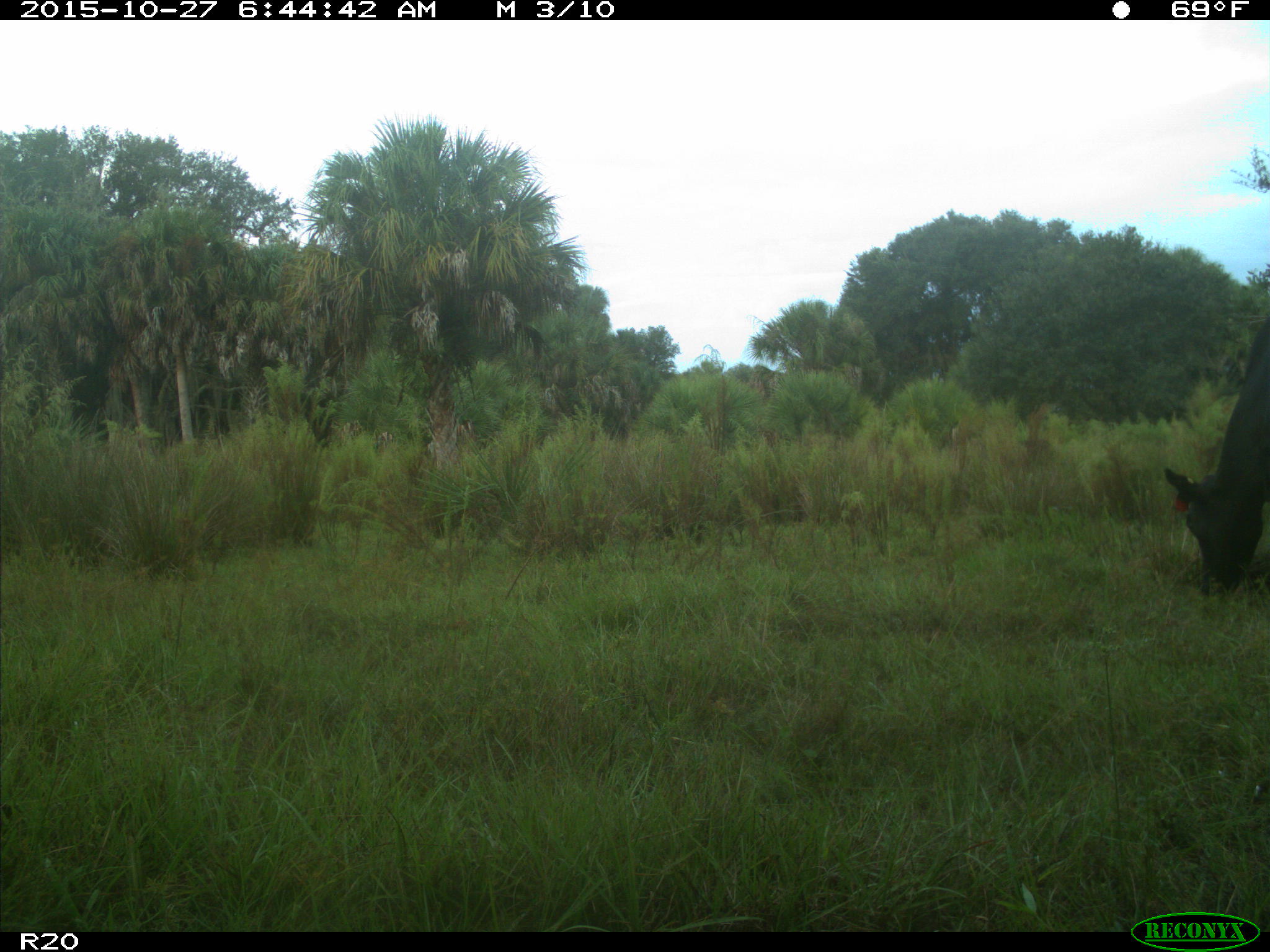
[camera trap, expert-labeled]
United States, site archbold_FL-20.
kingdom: Animalia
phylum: Chordata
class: Mammalia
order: Artiodactyla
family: Bovidae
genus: Bos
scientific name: Bos taurus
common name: domestic cow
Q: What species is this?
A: Bos taurus (domestic cow).